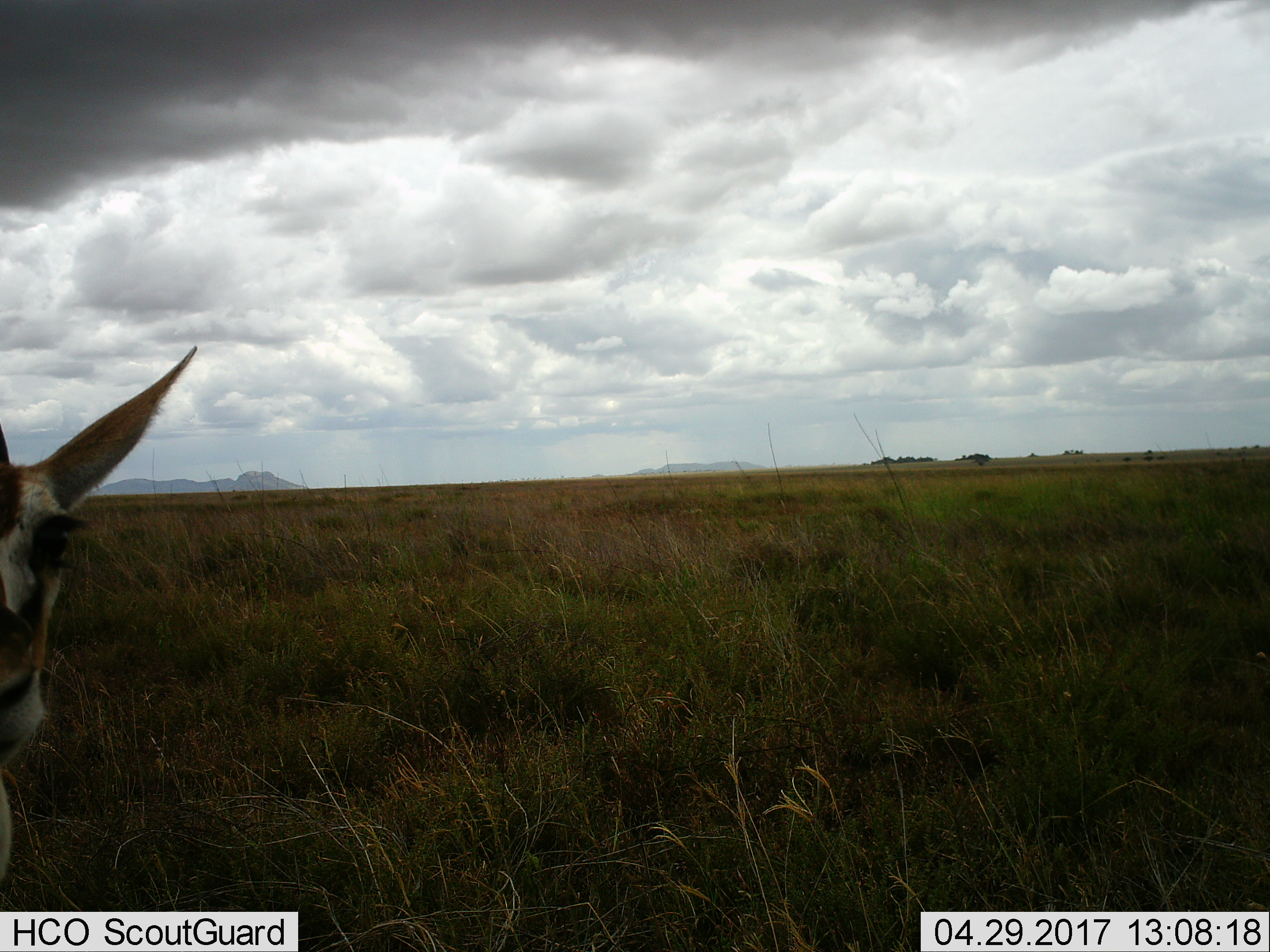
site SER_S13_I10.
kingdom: Animalia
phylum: Chordata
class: Mammalia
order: Artiodactyla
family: Bovidae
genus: Eudorcas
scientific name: Eudorcas thomsonii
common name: thomson's gazelle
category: gazellethomsons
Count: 1.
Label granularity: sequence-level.